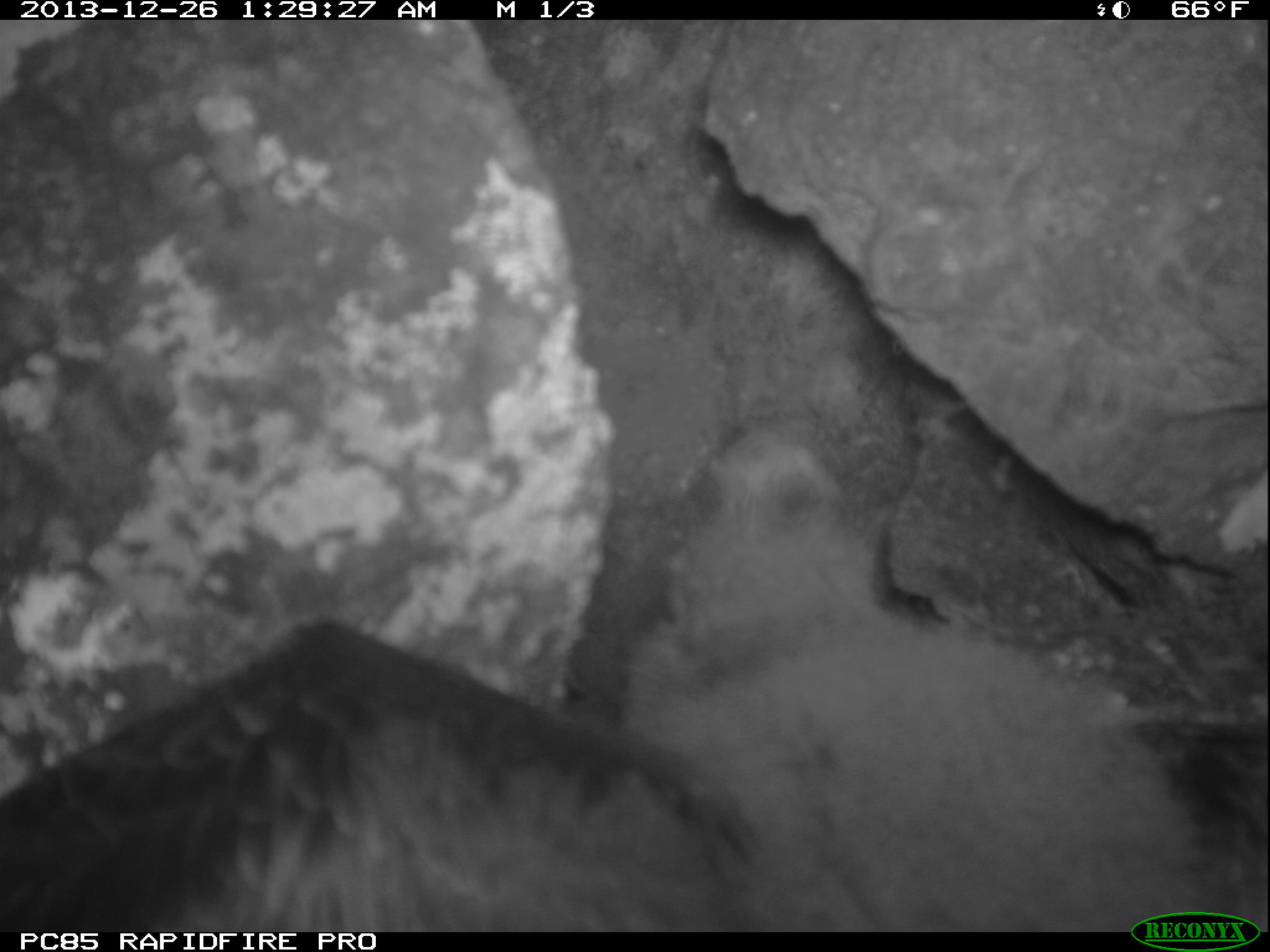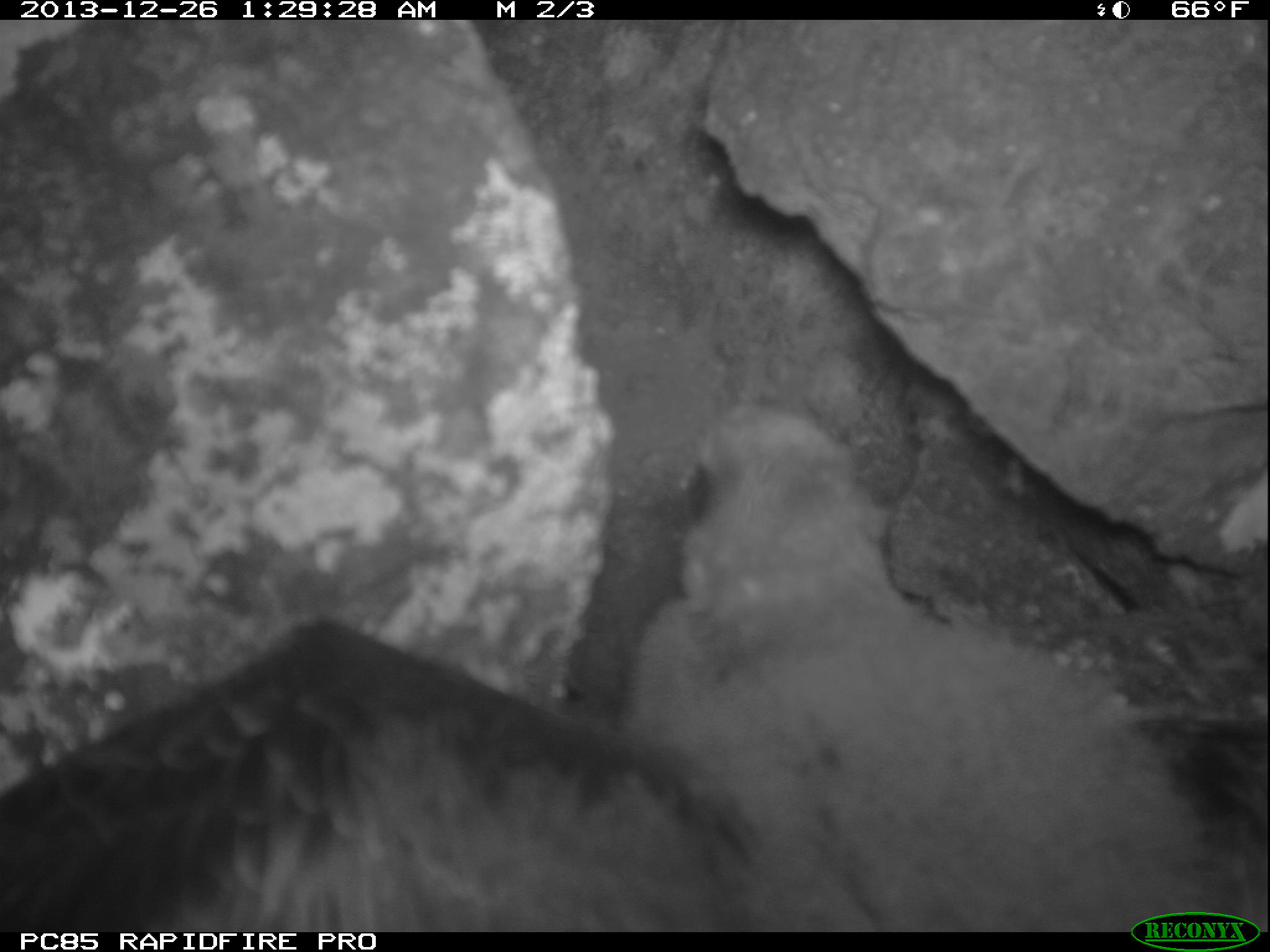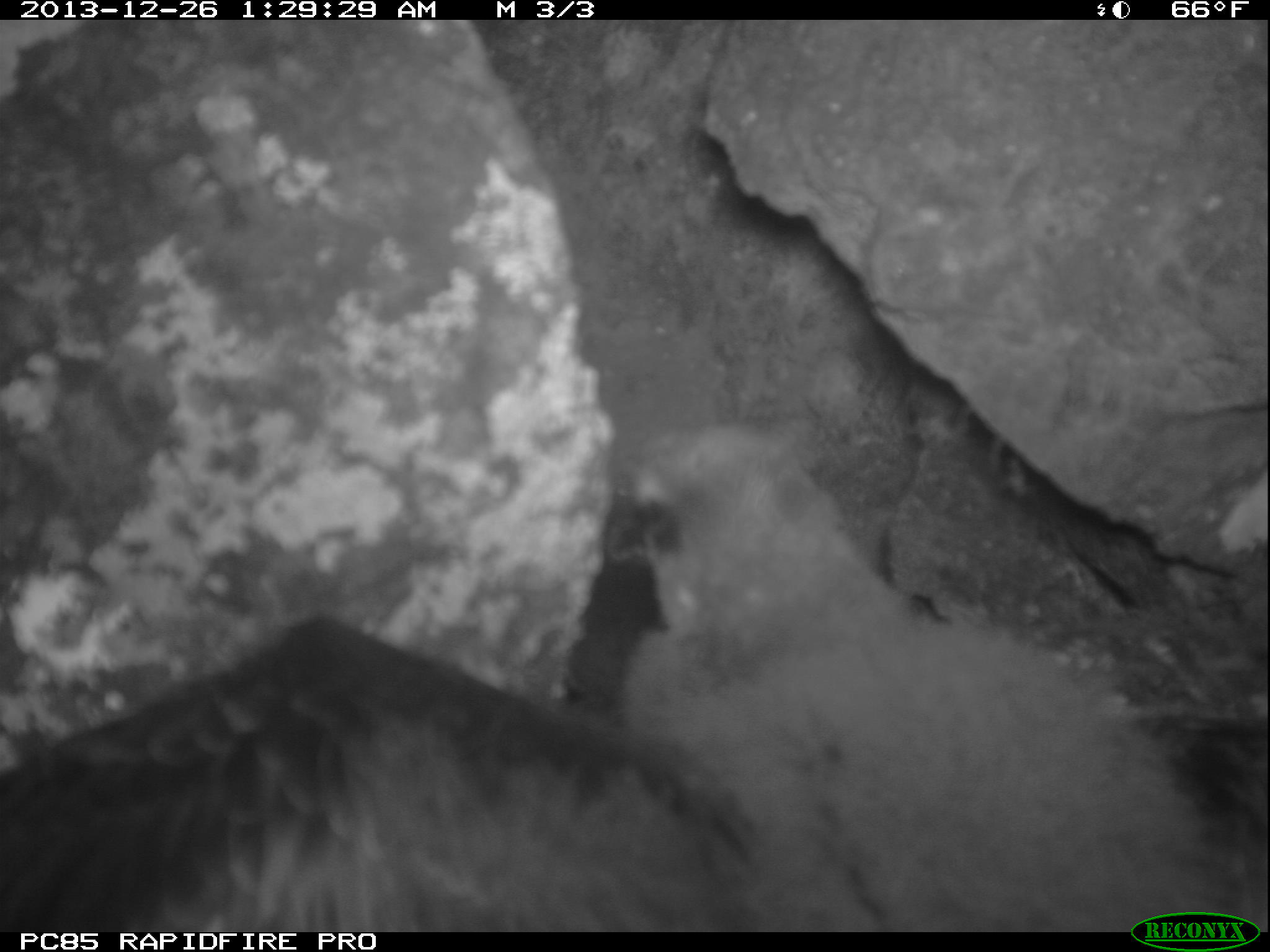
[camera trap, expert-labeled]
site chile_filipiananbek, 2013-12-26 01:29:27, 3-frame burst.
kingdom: Animalia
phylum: Chordata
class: Aves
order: Procellariiformes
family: Procellariidae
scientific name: Procellariidae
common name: petrel chick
Petrel chick (Procellariidae).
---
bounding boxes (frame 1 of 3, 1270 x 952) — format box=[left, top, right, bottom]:
petrel chick: box=[0, 392, 1270, 920]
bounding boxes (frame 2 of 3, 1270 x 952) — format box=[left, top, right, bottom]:
petrel chick: box=[3, 402, 1270, 930]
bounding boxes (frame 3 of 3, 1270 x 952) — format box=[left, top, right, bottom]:
petrel chick: box=[0, 407, 1270, 930]